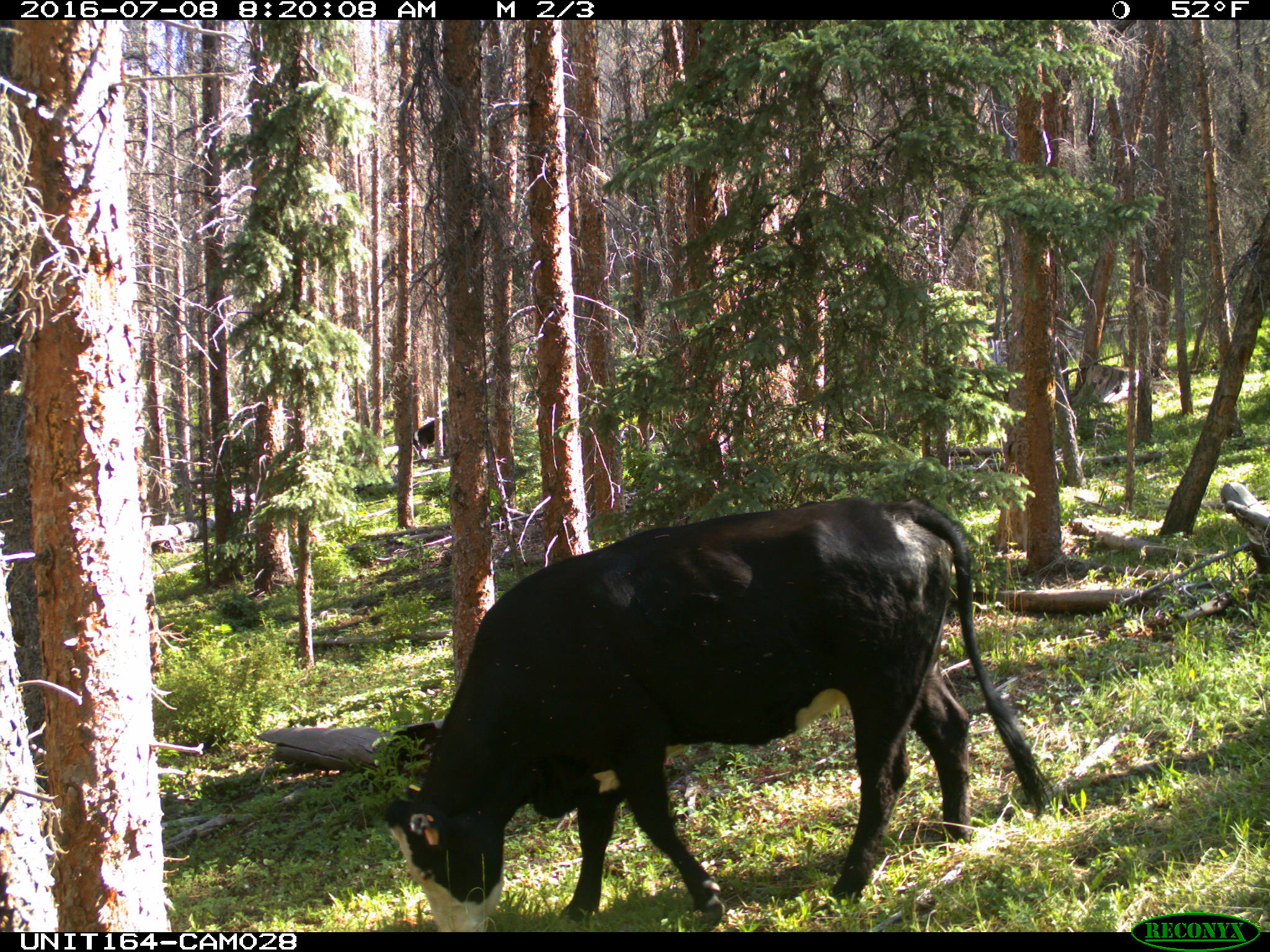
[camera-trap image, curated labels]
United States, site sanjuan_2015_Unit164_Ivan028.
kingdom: Animalia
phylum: Chordata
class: Mammalia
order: Artiodactyla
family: Bovidae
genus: Bos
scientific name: Bos taurus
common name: domestic cow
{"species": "Bos taurus (domestic cow)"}